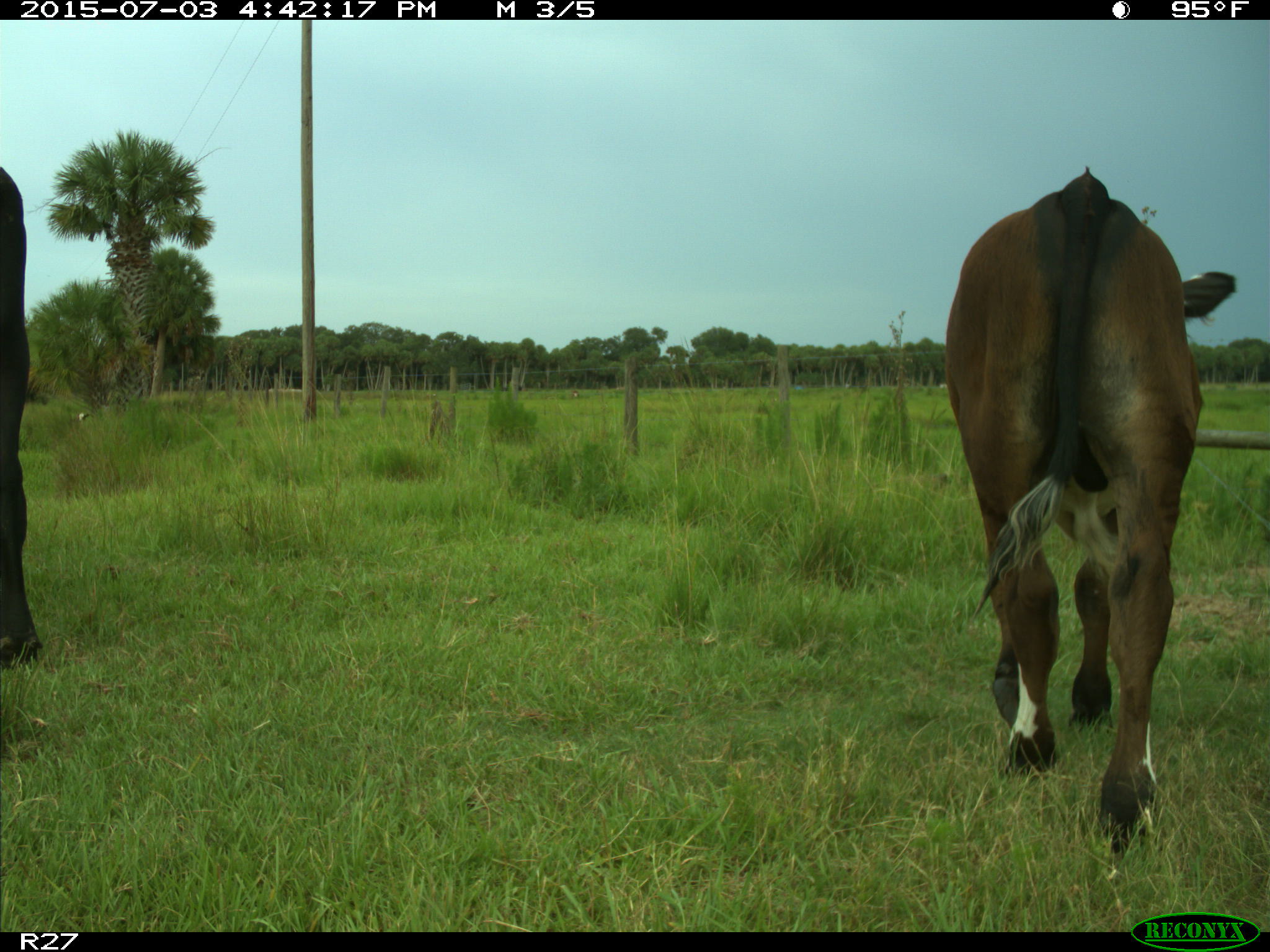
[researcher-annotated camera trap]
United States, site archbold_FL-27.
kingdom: Animalia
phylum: Chordata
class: Mammalia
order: Artiodactyla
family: Bovidae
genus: Bos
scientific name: Bos taurus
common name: domestic cow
Bos taurus (domestic cow).